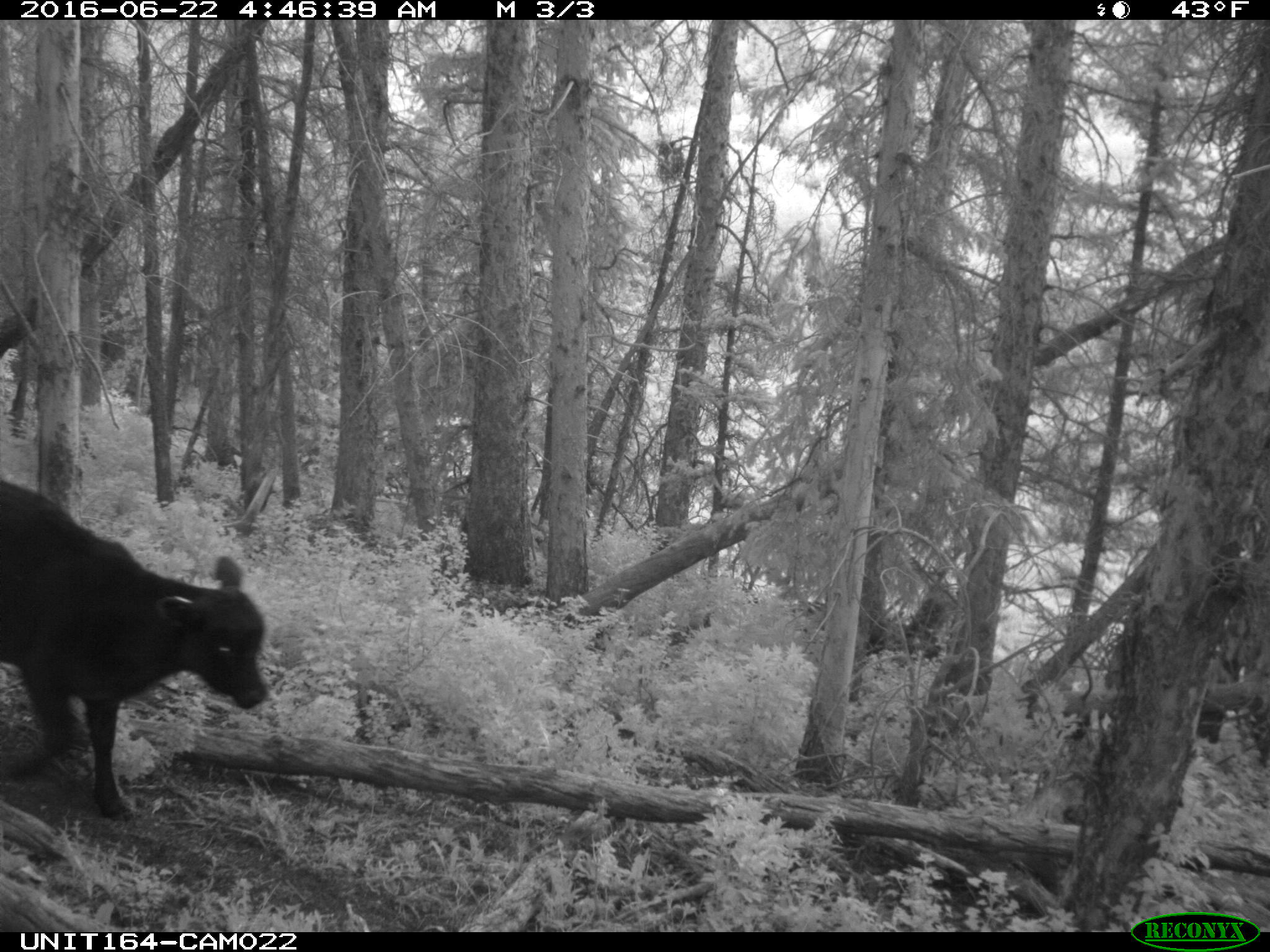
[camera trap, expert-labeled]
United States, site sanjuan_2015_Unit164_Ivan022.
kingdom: Animalia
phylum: Chordata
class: Mammalia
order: Artiodactyla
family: Bovidae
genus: Bos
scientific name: Bos taurus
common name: domestic cow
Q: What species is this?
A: Bos taurus (domestic cow).